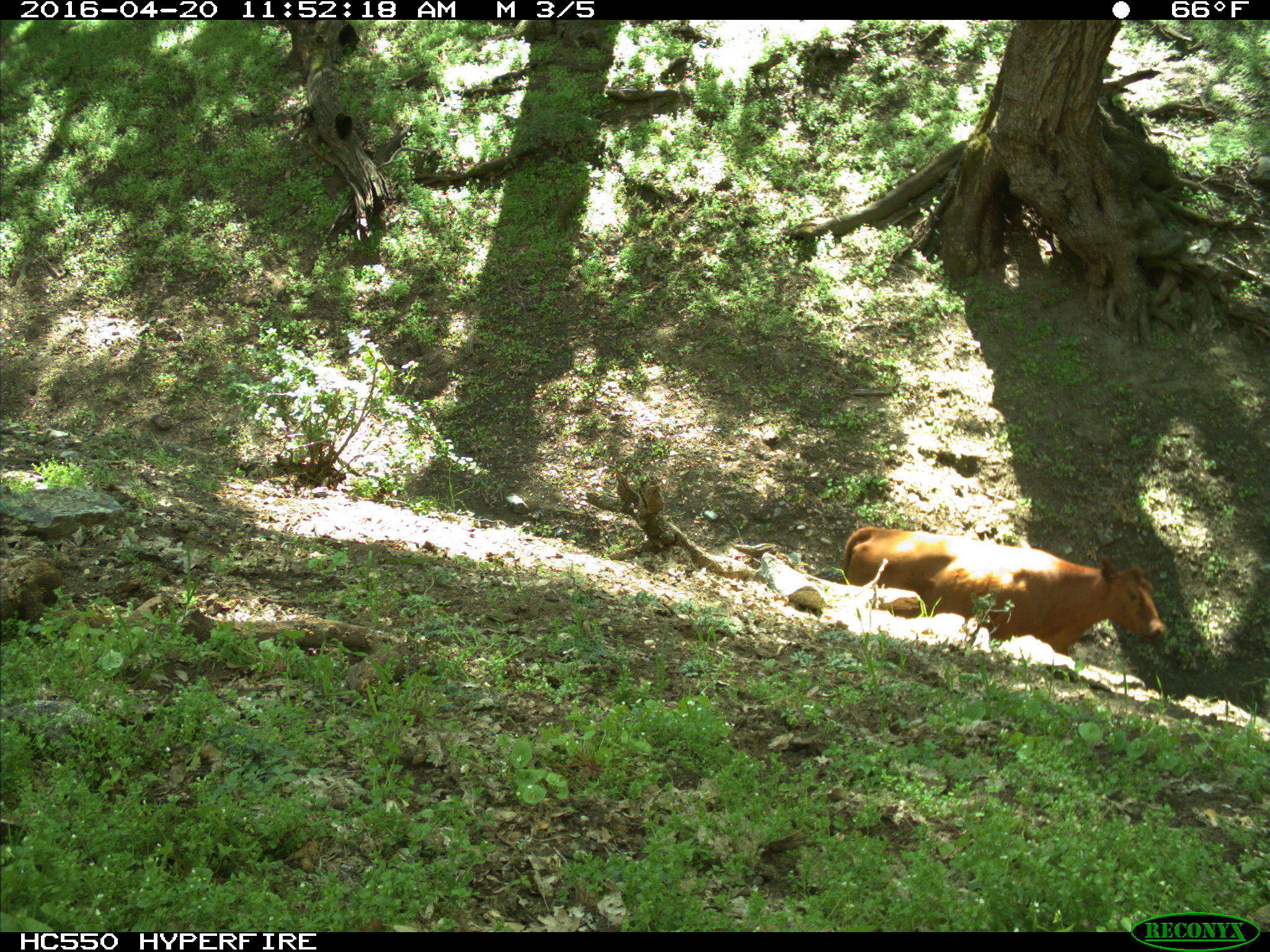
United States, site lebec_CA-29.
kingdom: Animalia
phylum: Chordata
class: Mammalia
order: Artiodactyla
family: Bovidae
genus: Bos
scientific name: Bos taurus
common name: domestic cow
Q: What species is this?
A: Bos taurus (domestic cow).